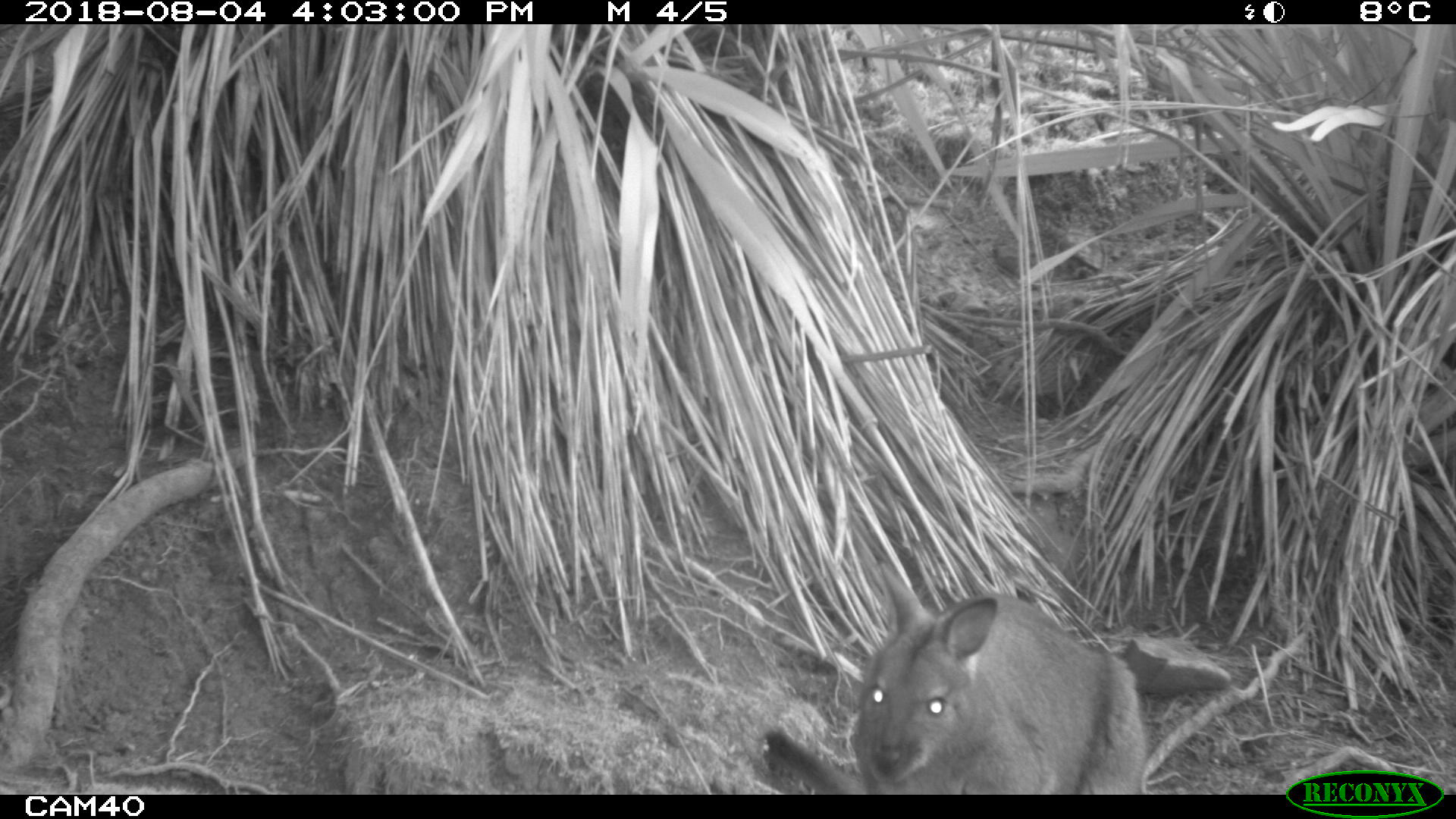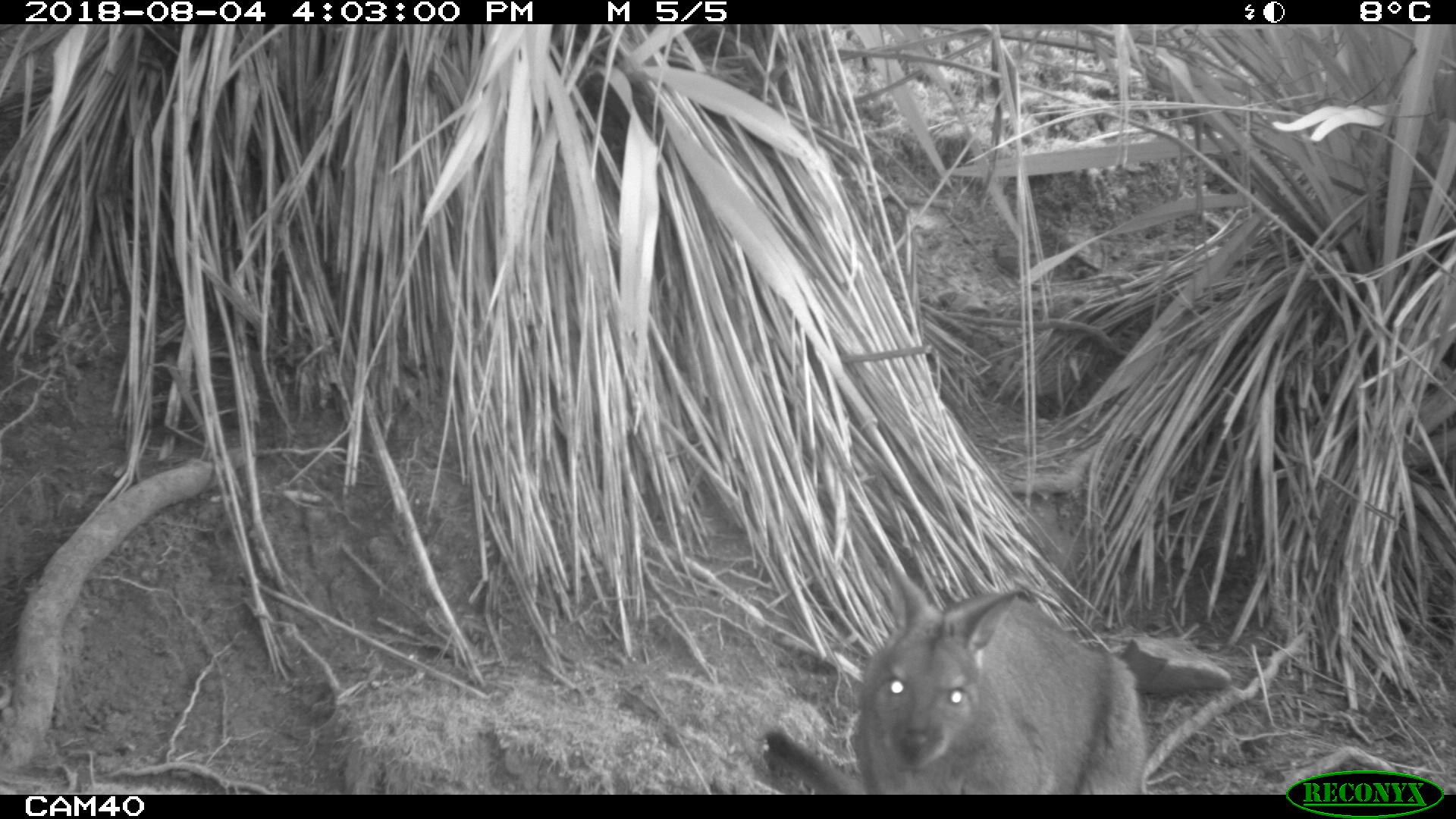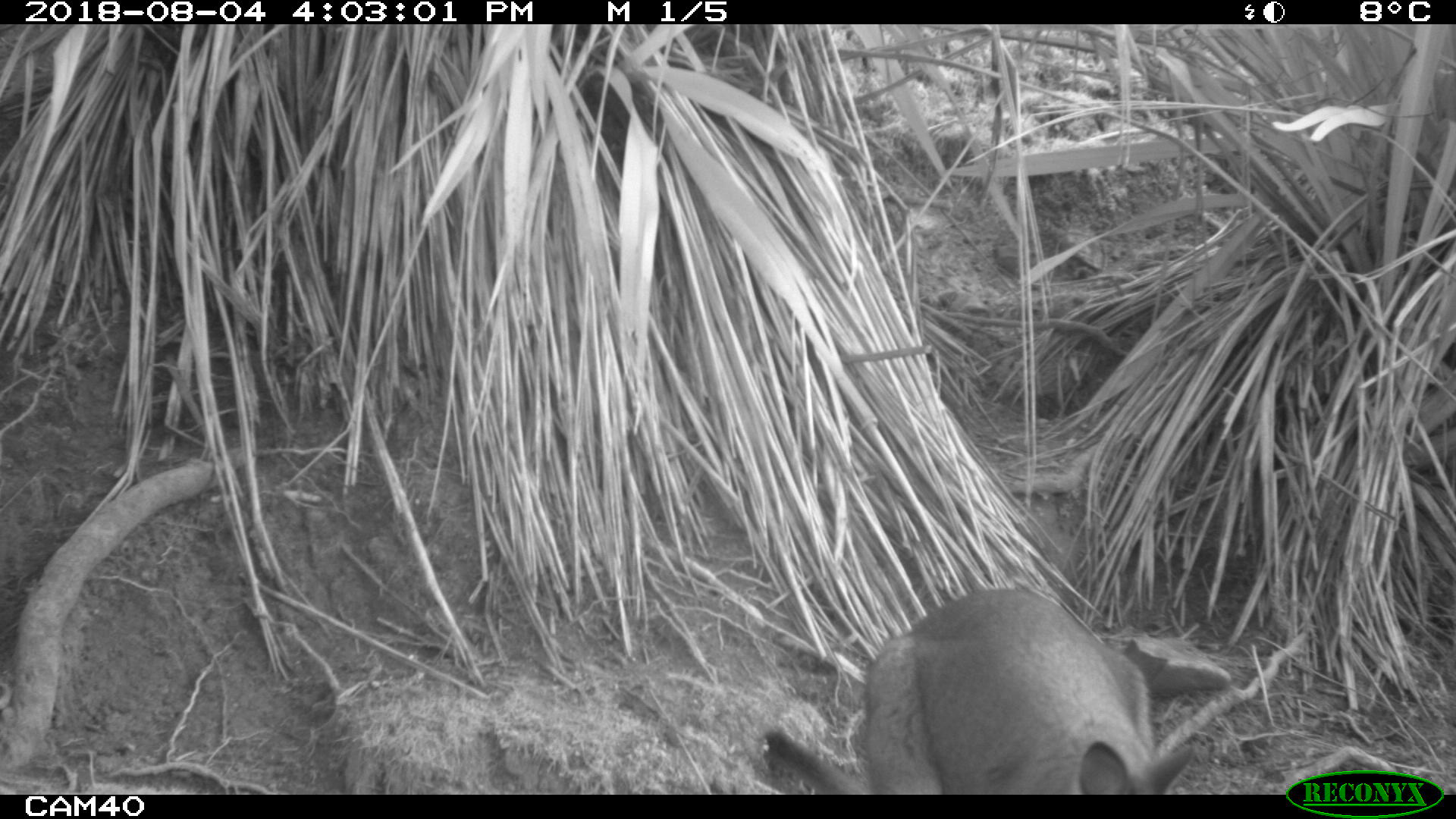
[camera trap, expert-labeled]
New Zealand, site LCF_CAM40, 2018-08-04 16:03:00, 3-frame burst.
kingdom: Animalia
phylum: Chordata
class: Mammalia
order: Diprotodontia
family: Macropodidae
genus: Notamacropus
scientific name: Notamacropus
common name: wallaby